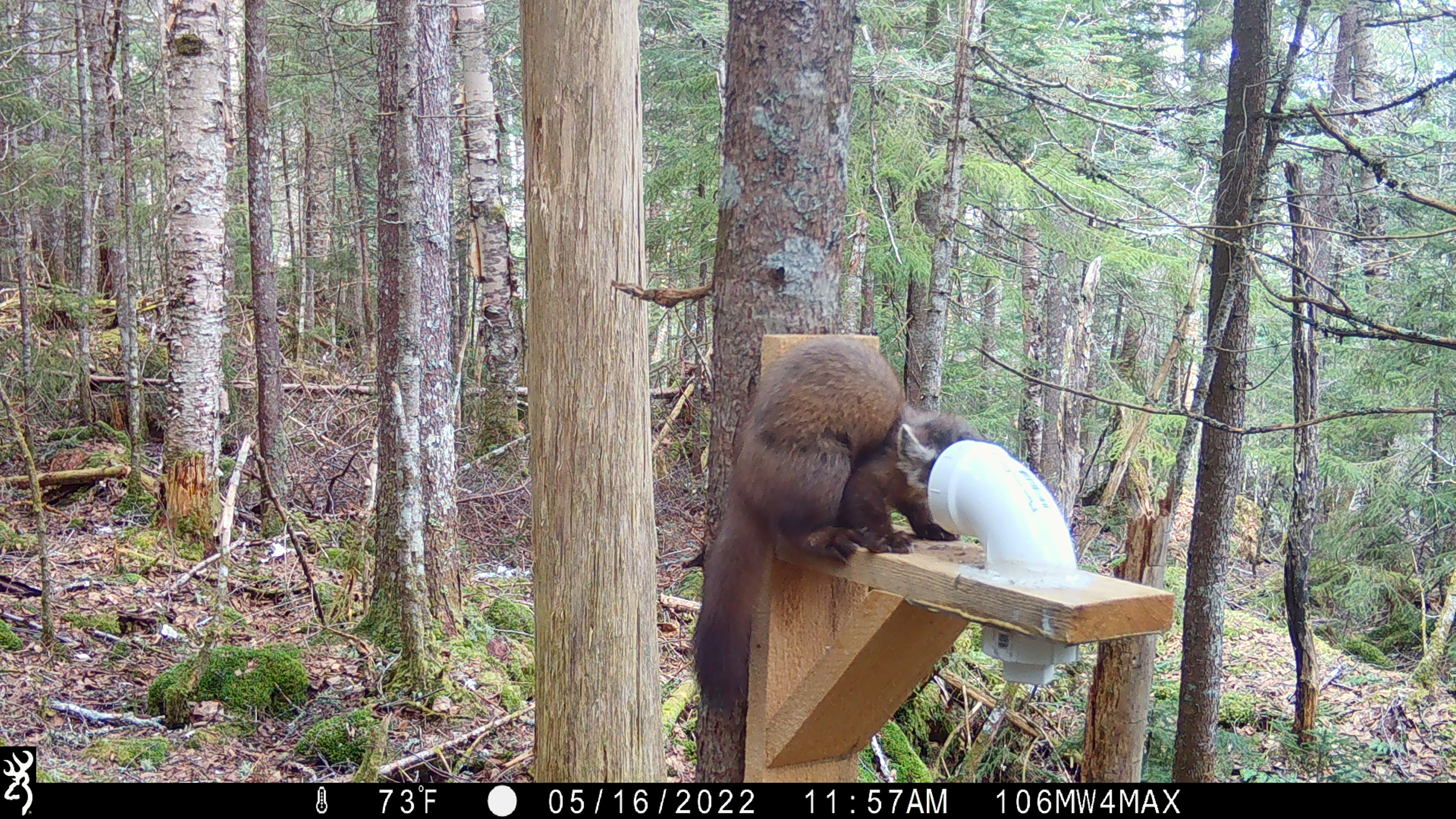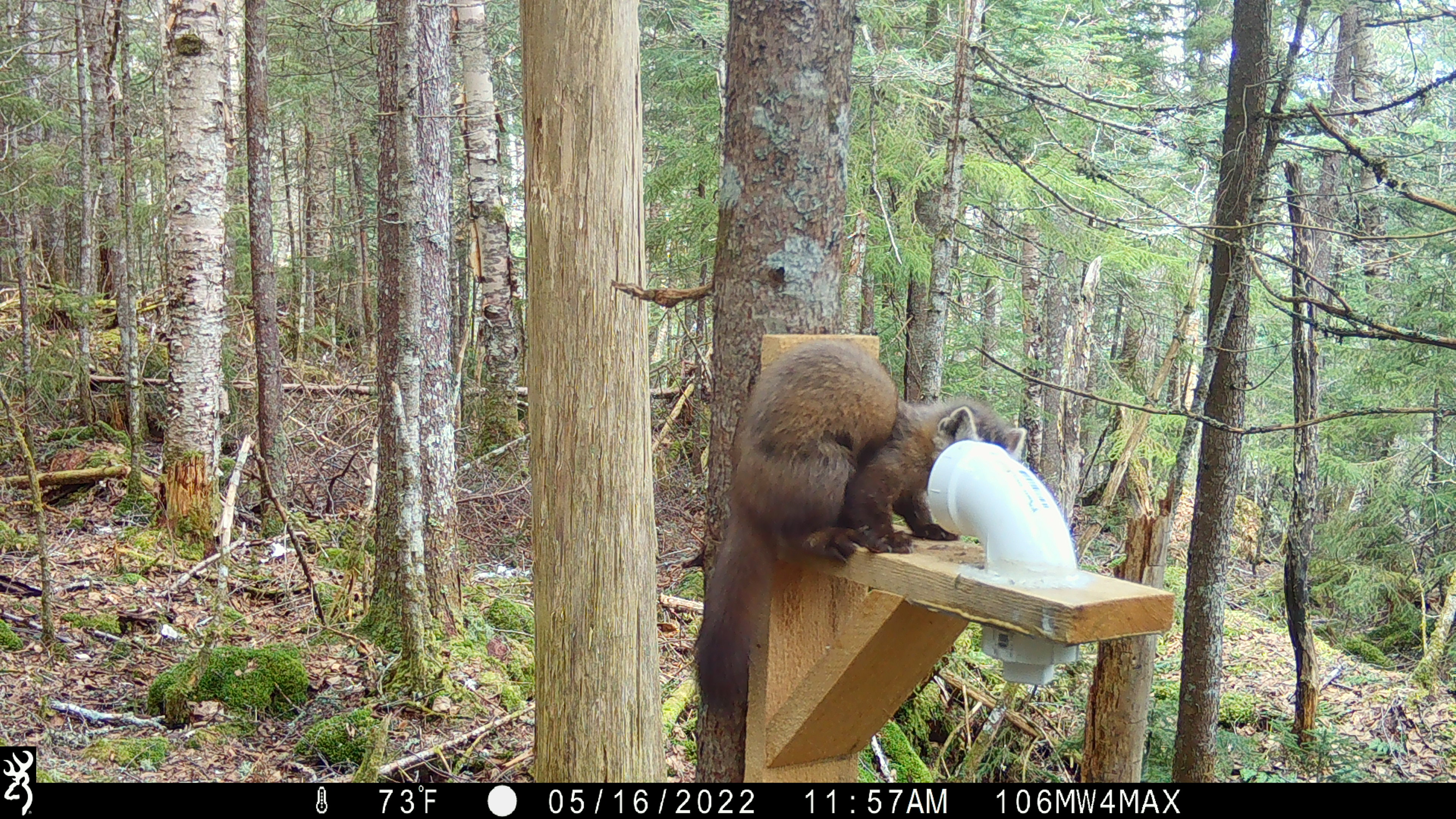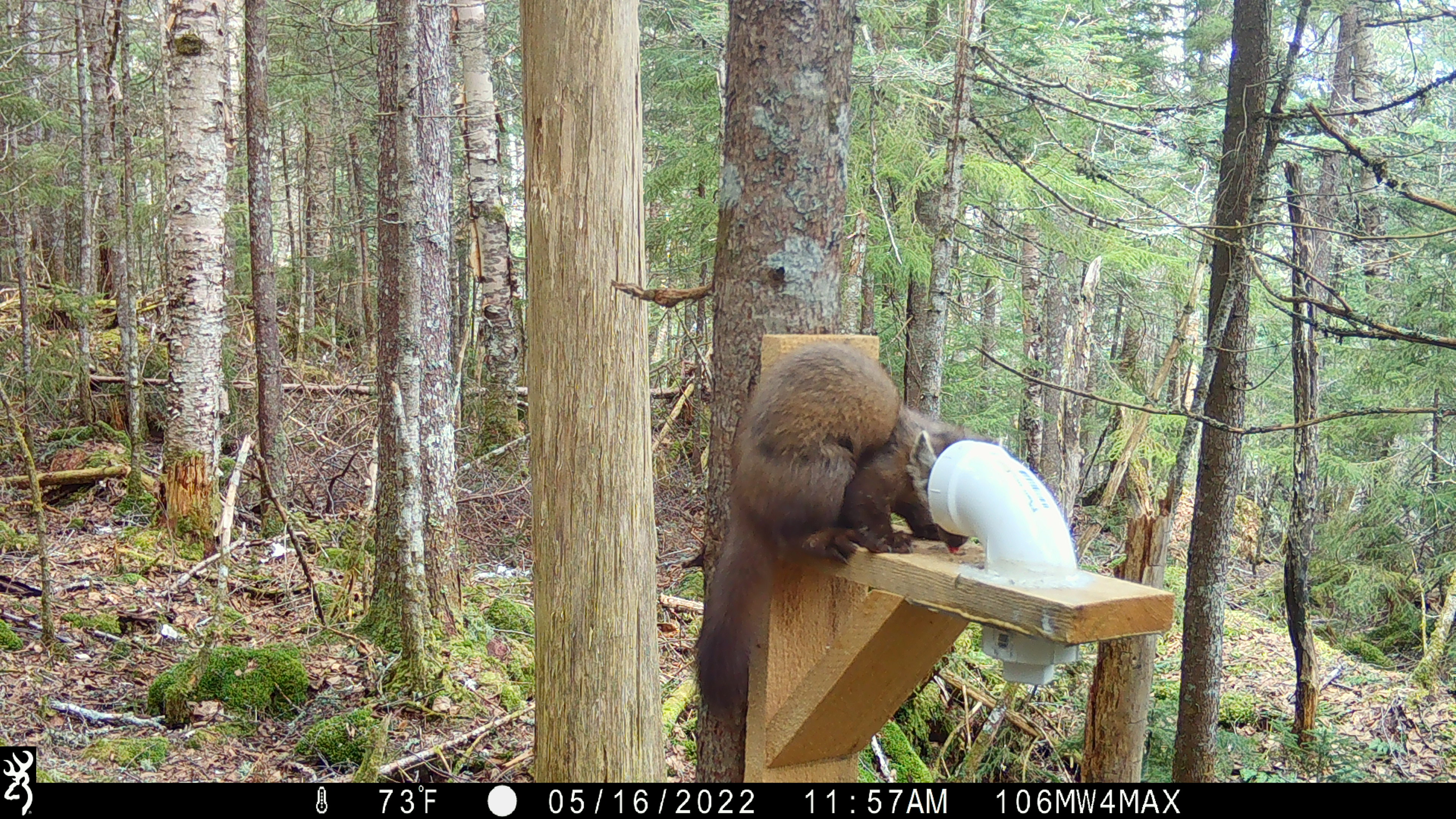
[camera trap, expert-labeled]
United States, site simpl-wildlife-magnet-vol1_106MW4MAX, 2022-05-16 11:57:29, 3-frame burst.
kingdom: Animalia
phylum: Chordata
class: Mammalia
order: Carnivora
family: Mustelidae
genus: Martes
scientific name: Martes americana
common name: american marten